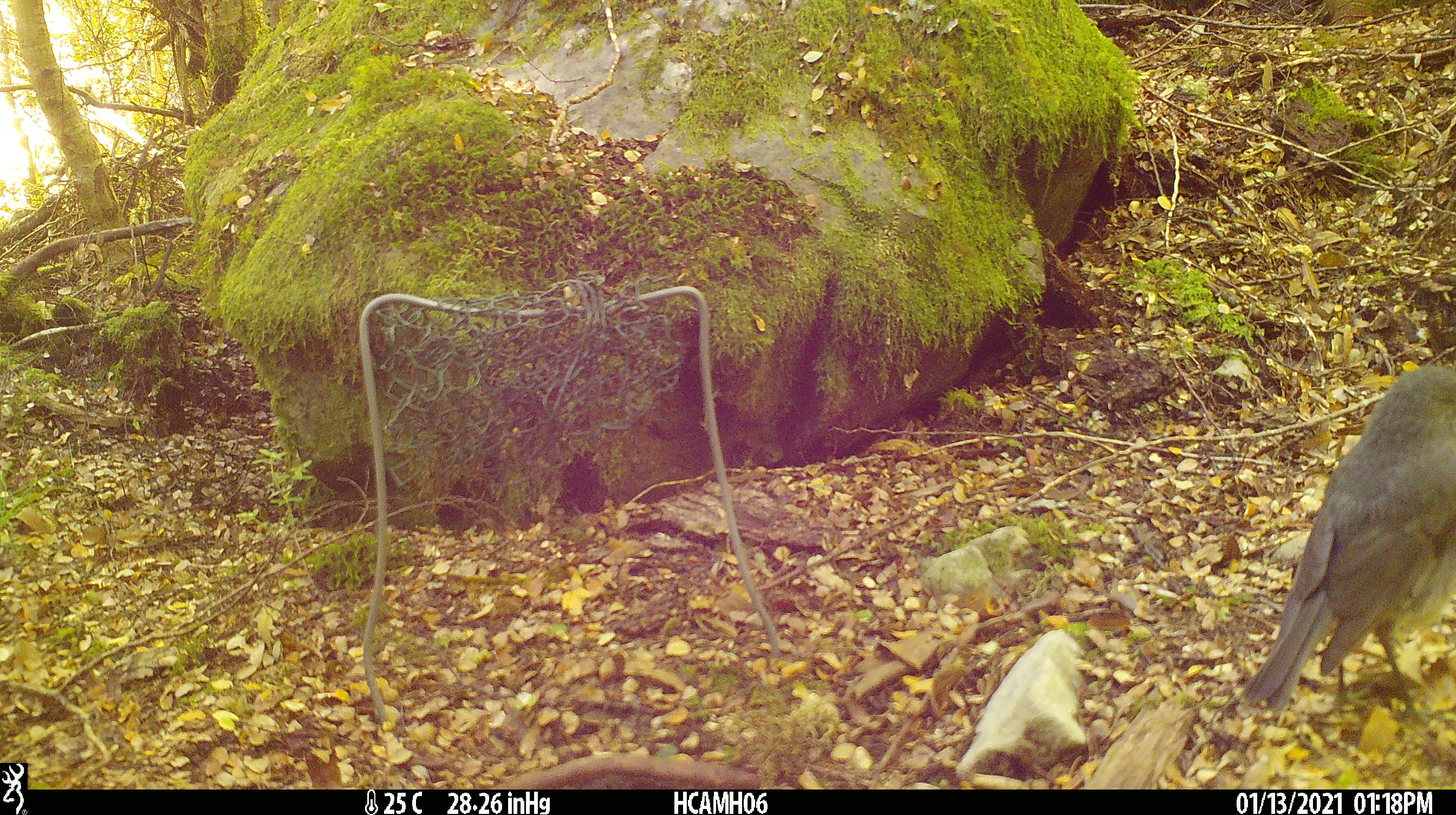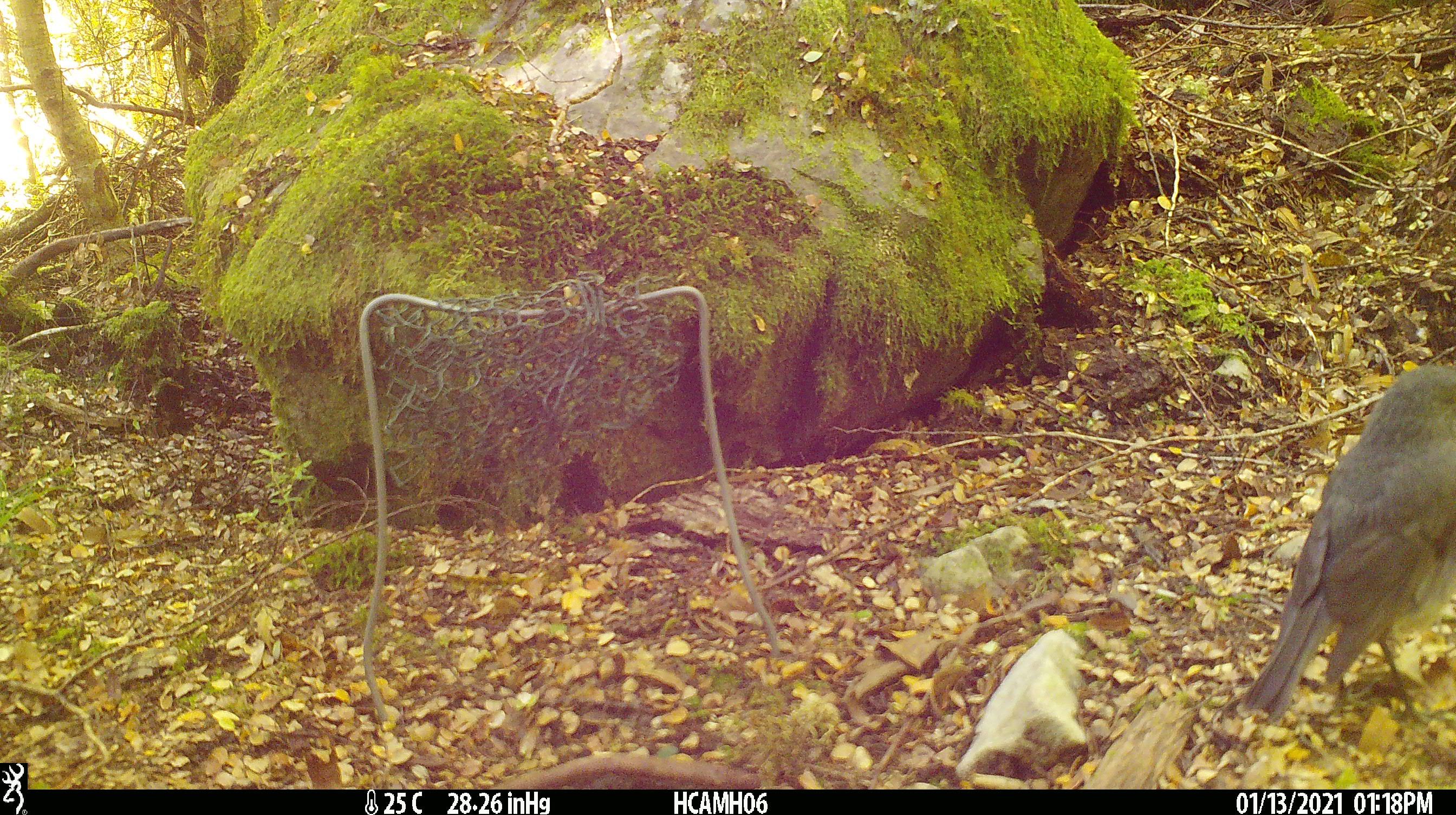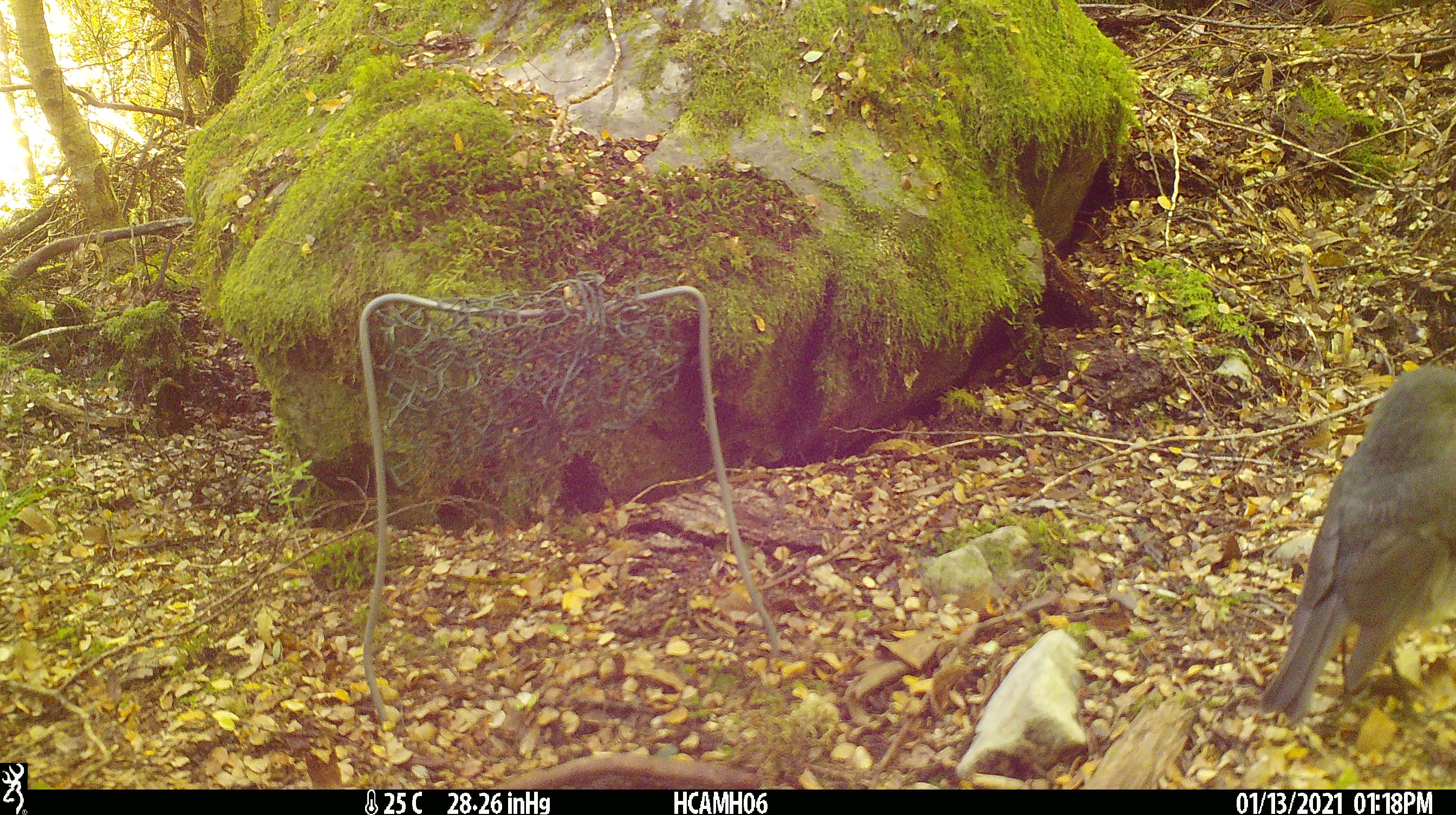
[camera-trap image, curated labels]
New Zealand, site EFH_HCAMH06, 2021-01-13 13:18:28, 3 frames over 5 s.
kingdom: Animalia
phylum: Chordata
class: Aves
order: Passeriformes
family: Petroicidae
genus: Petroica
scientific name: Petroica australis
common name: new zealand robin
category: robin